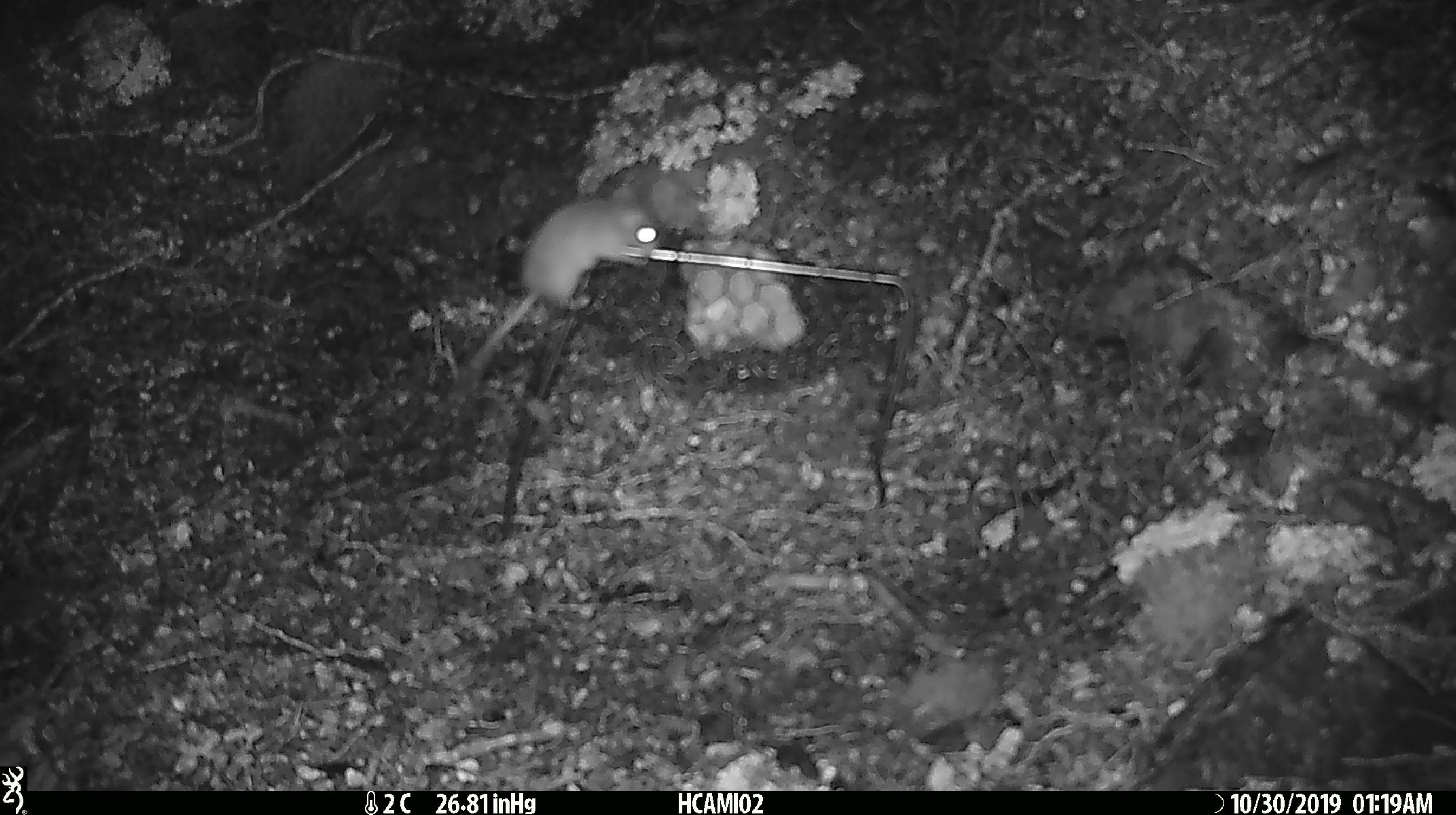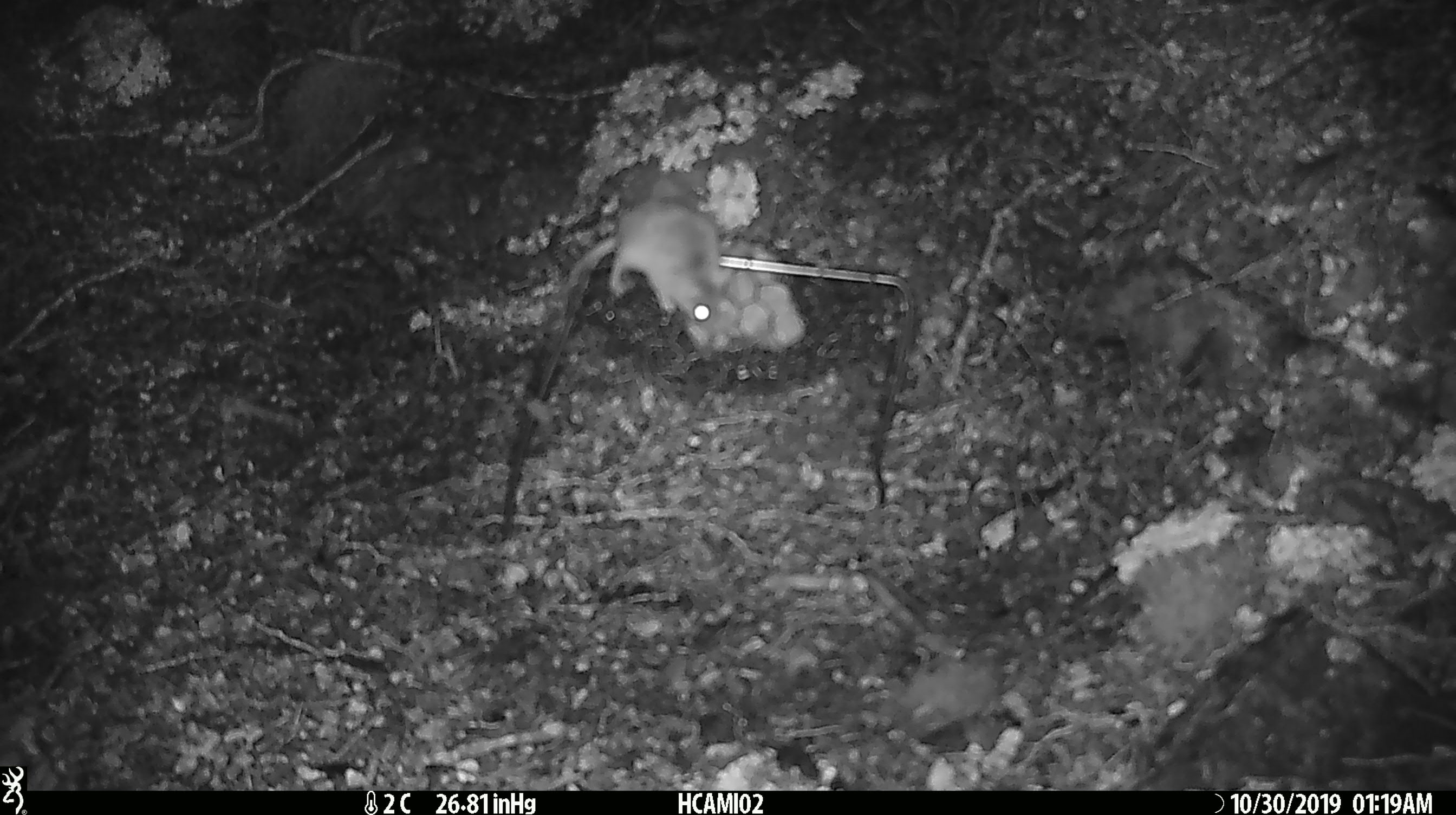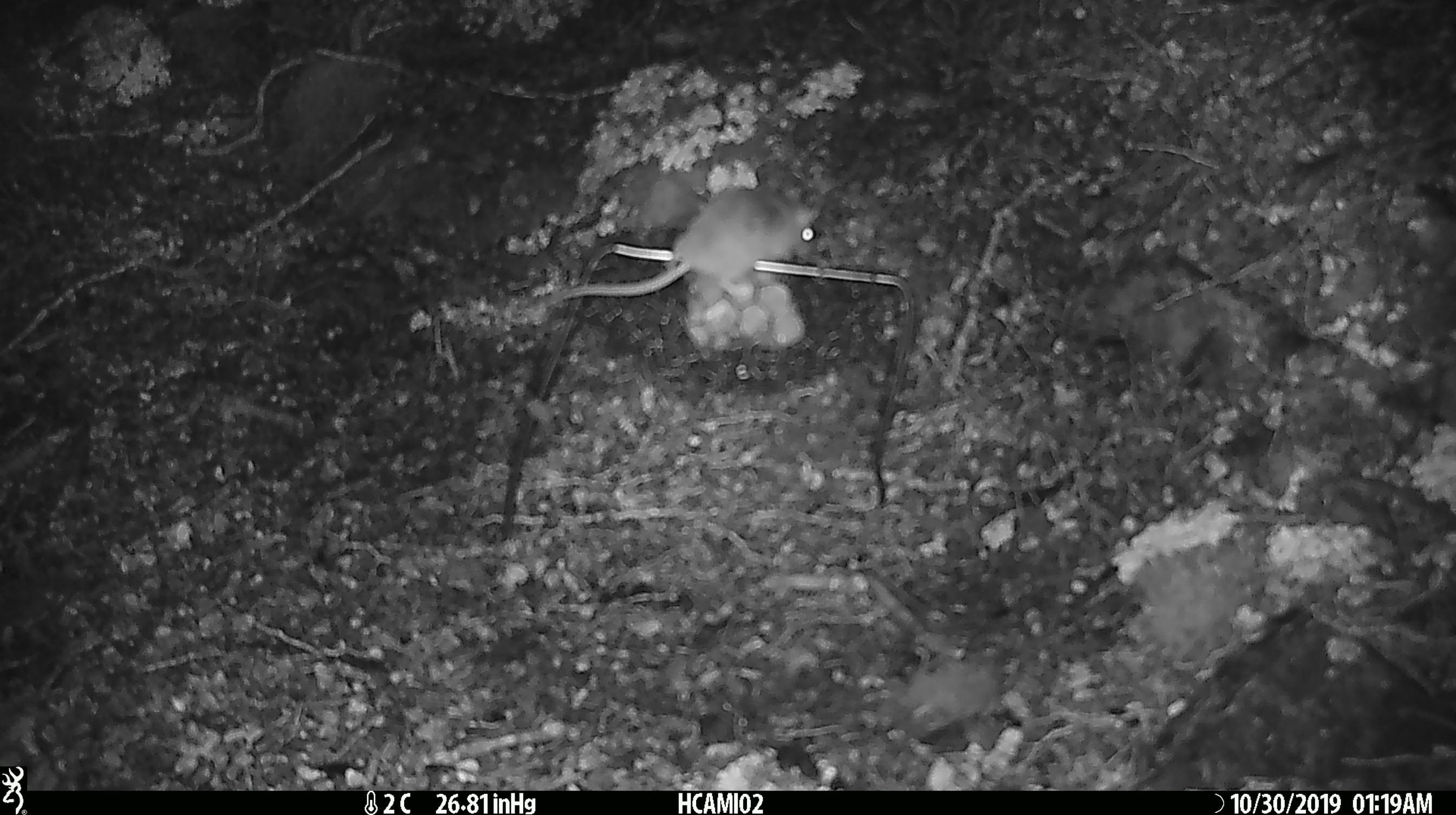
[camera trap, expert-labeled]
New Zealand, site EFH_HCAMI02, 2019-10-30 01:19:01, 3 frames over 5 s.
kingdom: Animalia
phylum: Chordata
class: Mammalia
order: Rodentia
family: Muridae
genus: Mus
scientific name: Mus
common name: mouse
Mouse (Mus).